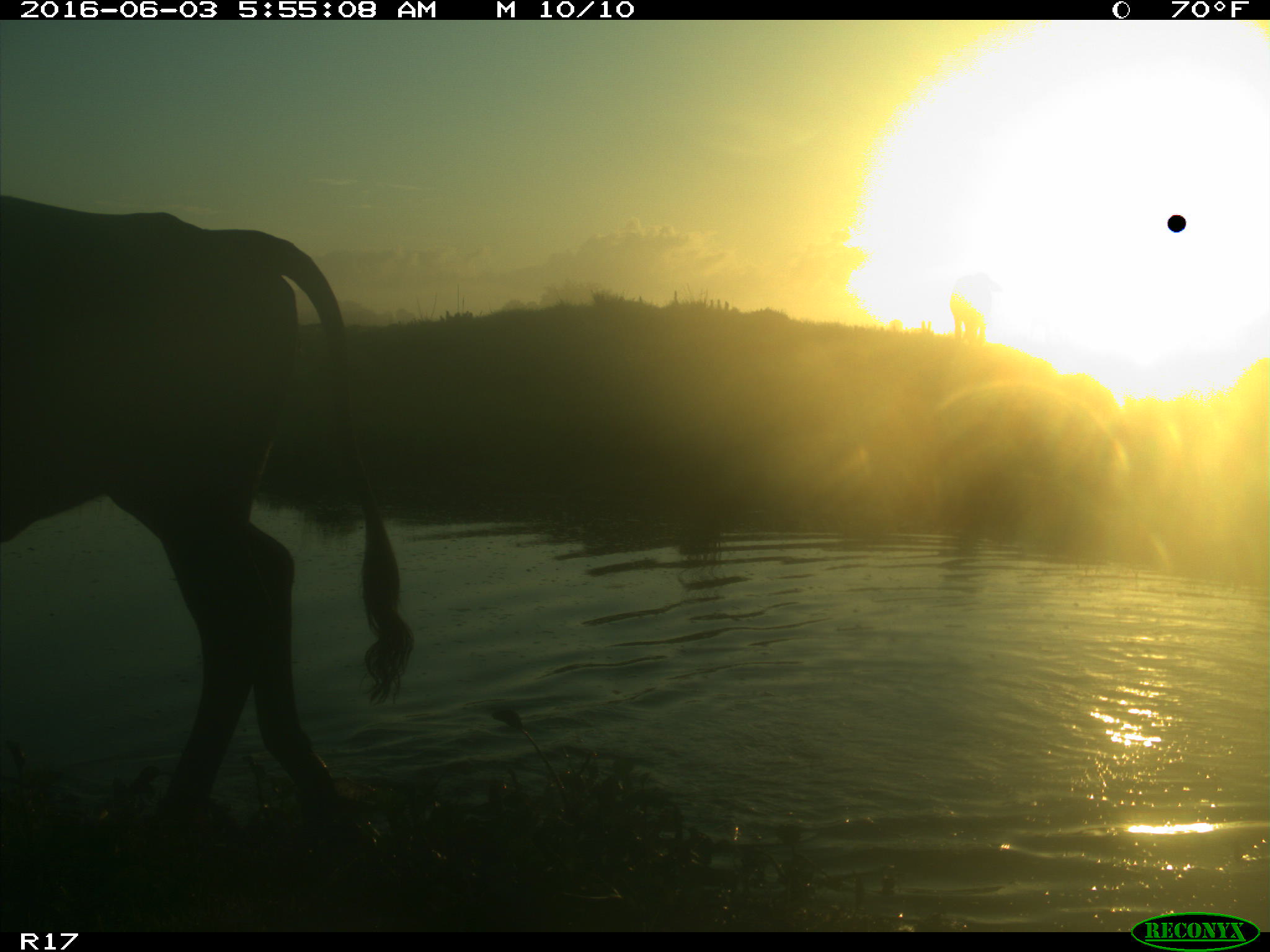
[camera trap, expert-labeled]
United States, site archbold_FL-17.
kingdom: Animalia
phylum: Chordata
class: Mammalia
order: Artiodactyla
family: Bovidae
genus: Bos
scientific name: Bos taurus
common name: domestic cow